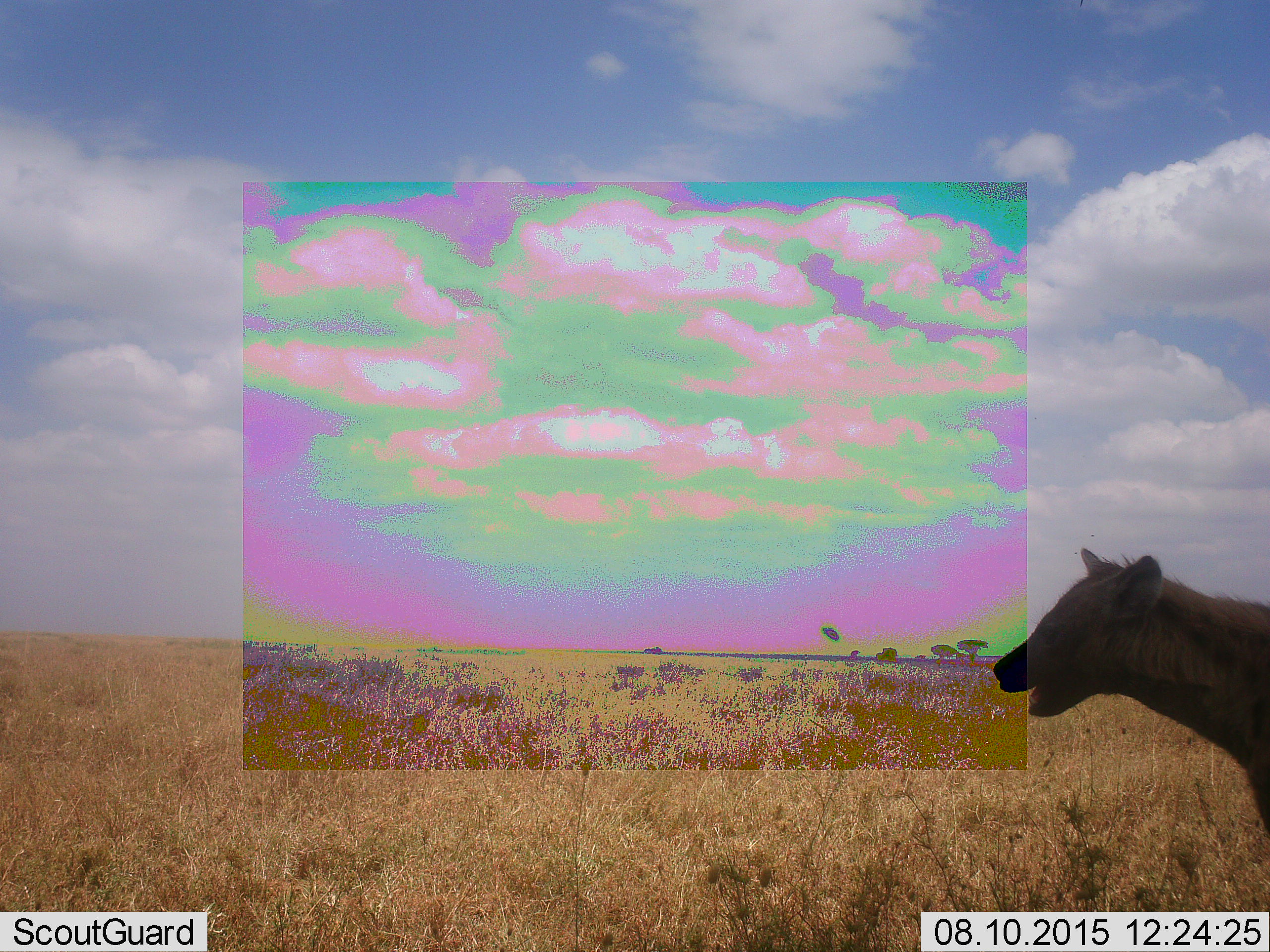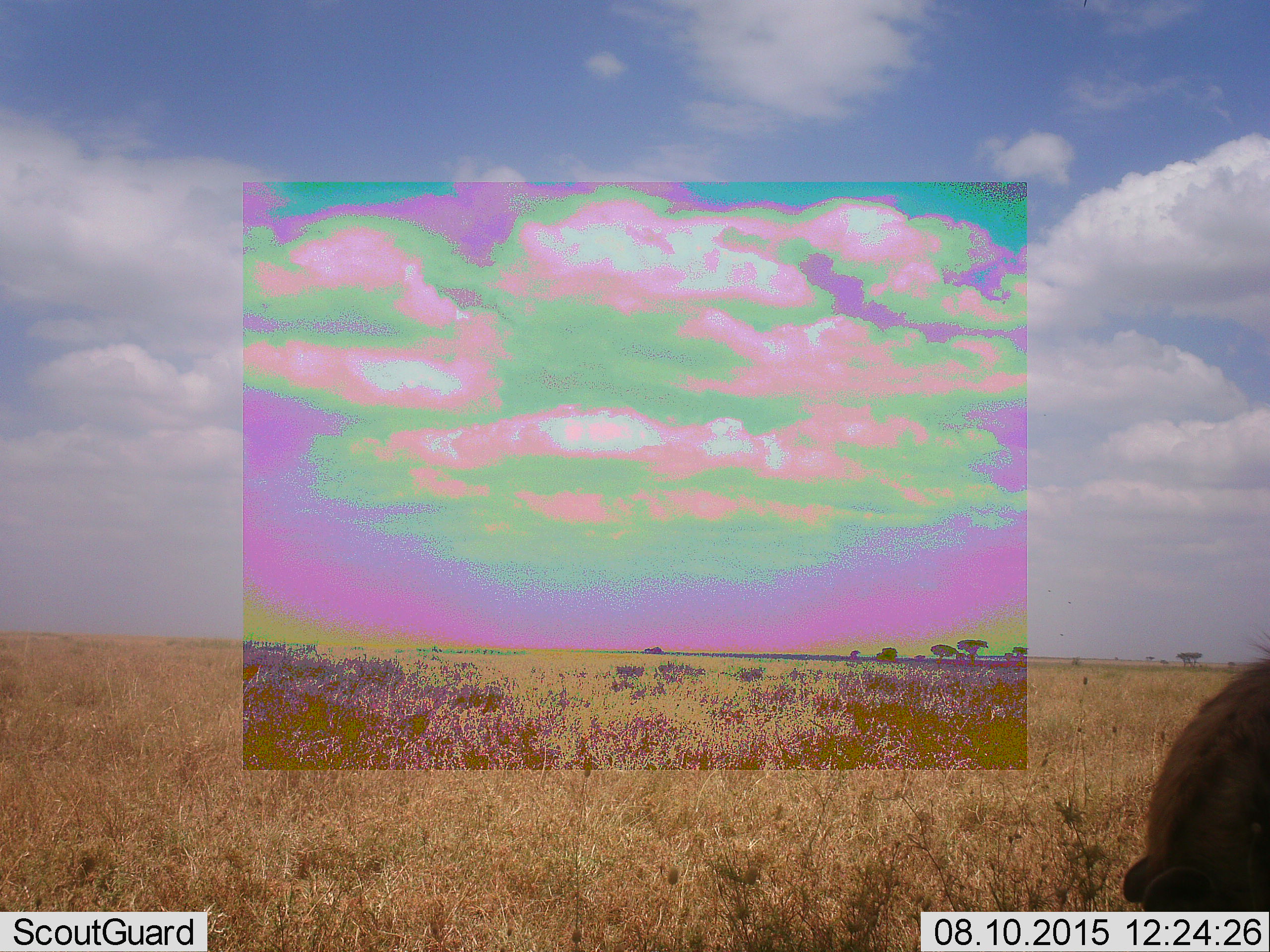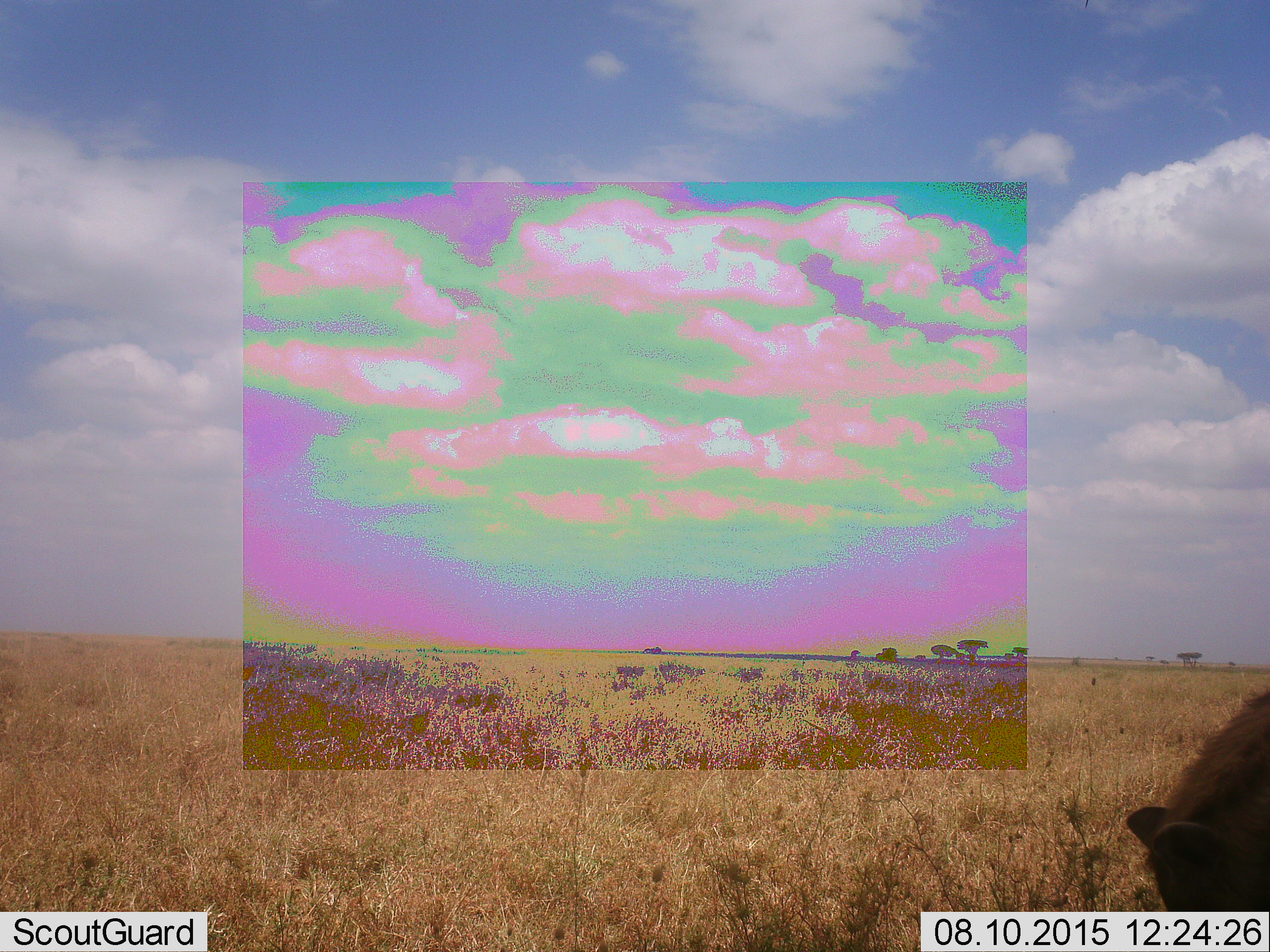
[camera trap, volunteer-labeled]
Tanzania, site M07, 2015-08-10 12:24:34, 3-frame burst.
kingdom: Animalia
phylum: Chordata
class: Mammalia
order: Carnivora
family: Hyaenidae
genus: Crocuta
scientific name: Crocuta crocuta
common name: spotted hyena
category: hyenaspotted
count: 1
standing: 88%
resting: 0%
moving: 12%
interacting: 0%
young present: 0%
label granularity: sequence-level